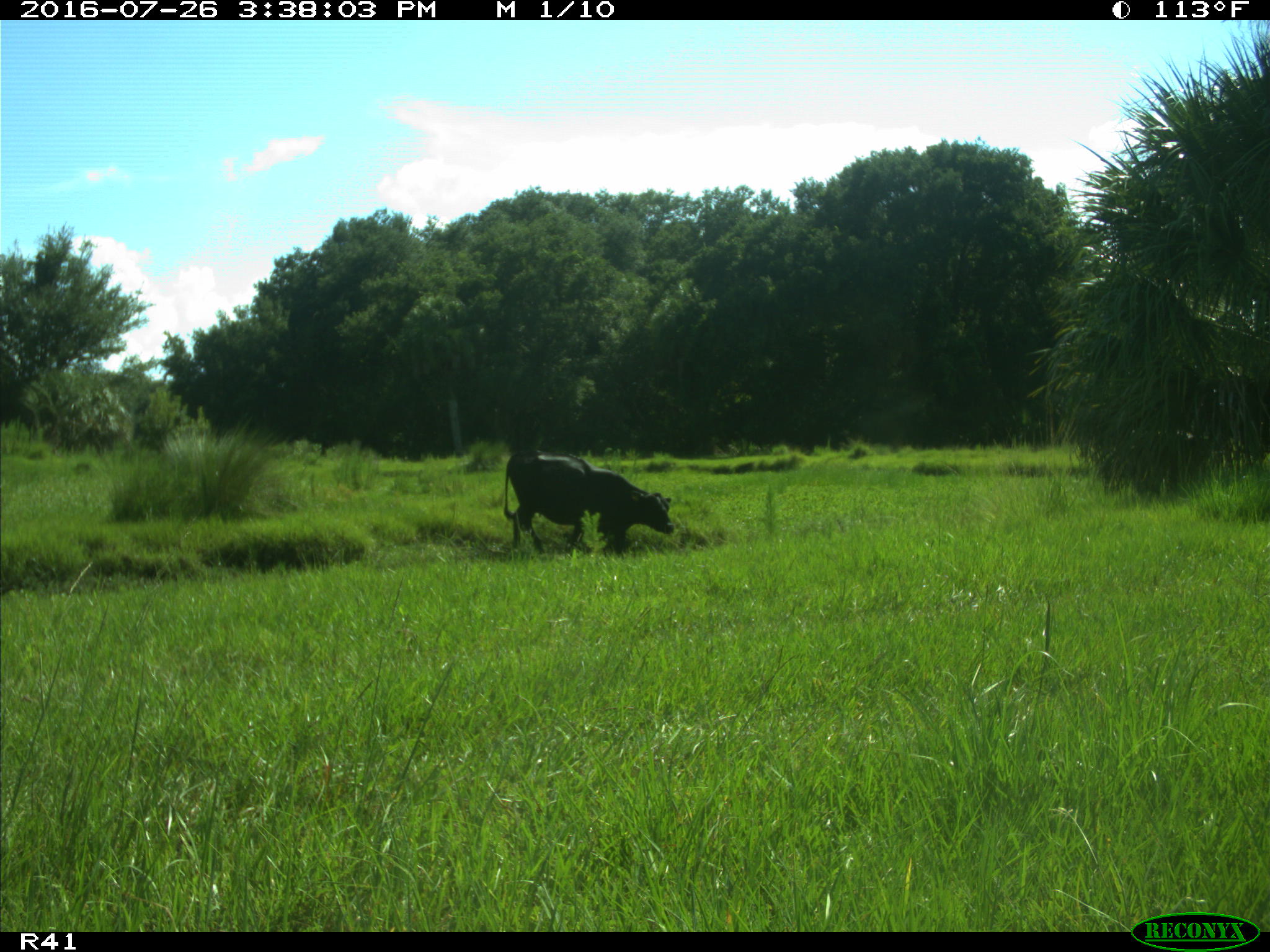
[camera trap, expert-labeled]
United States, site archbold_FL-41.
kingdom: Animalia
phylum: Chordata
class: Mammalia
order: Artiodactyla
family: Bovidae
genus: Bos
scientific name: Bos taurus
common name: domestic cow